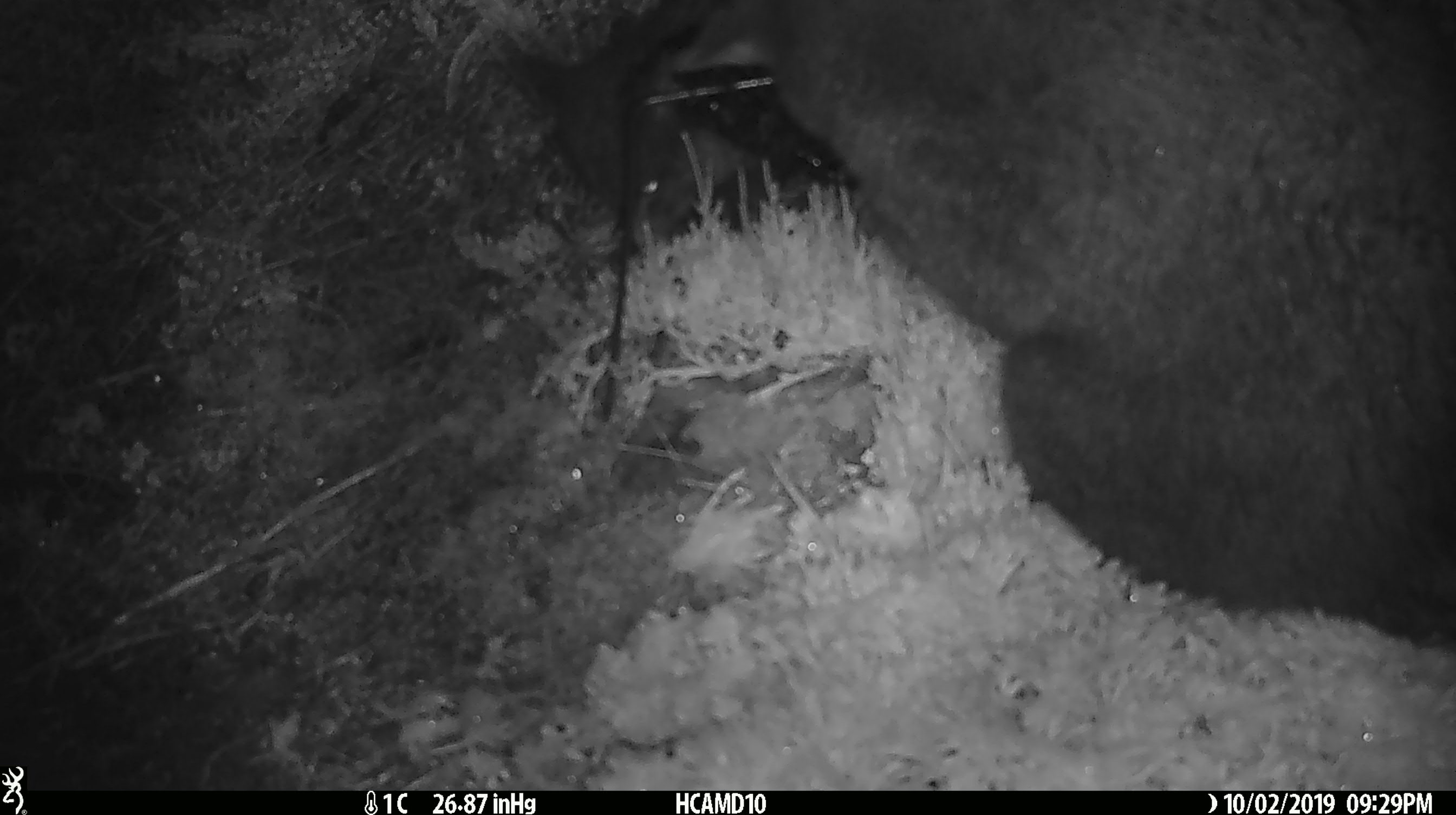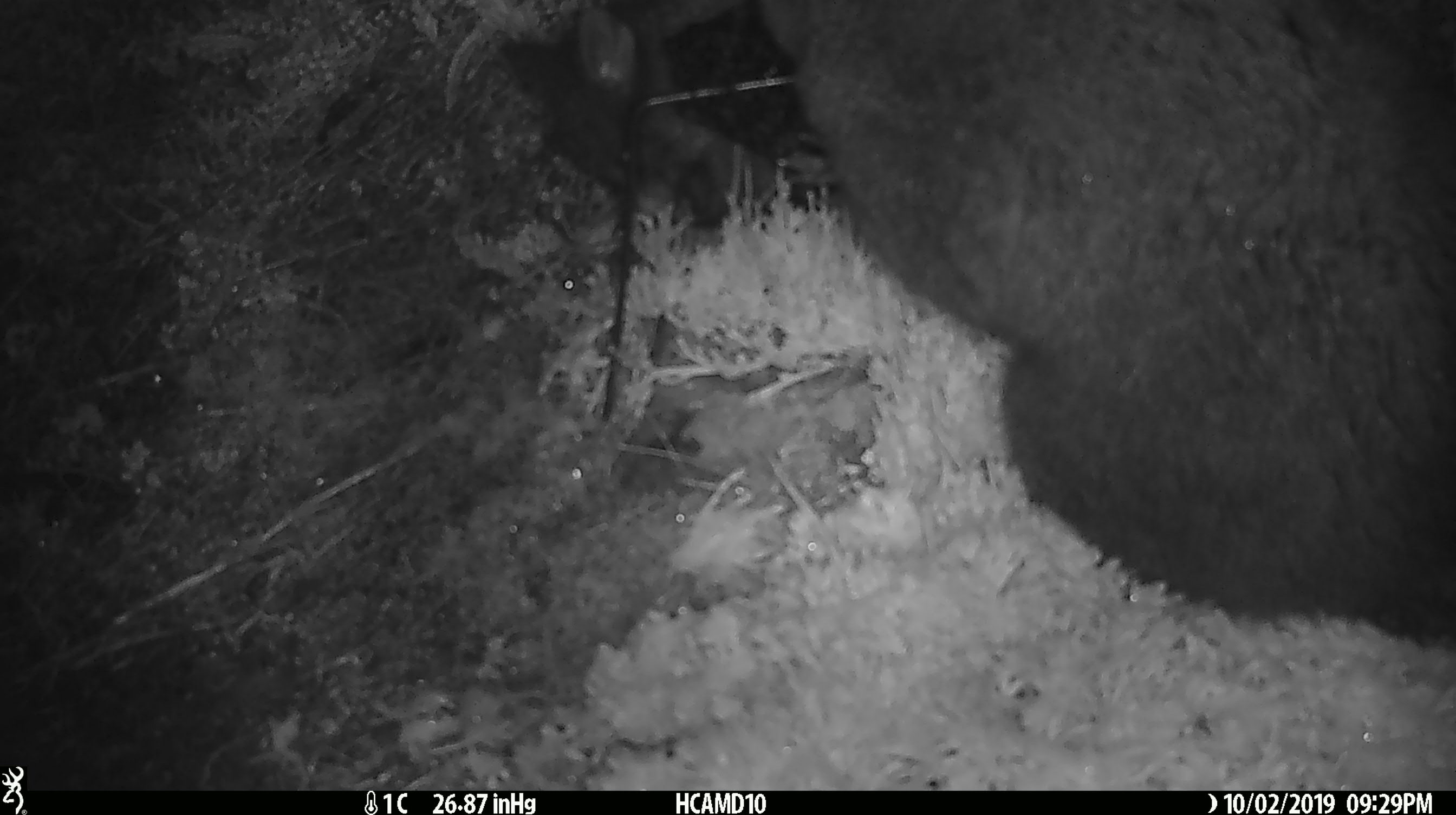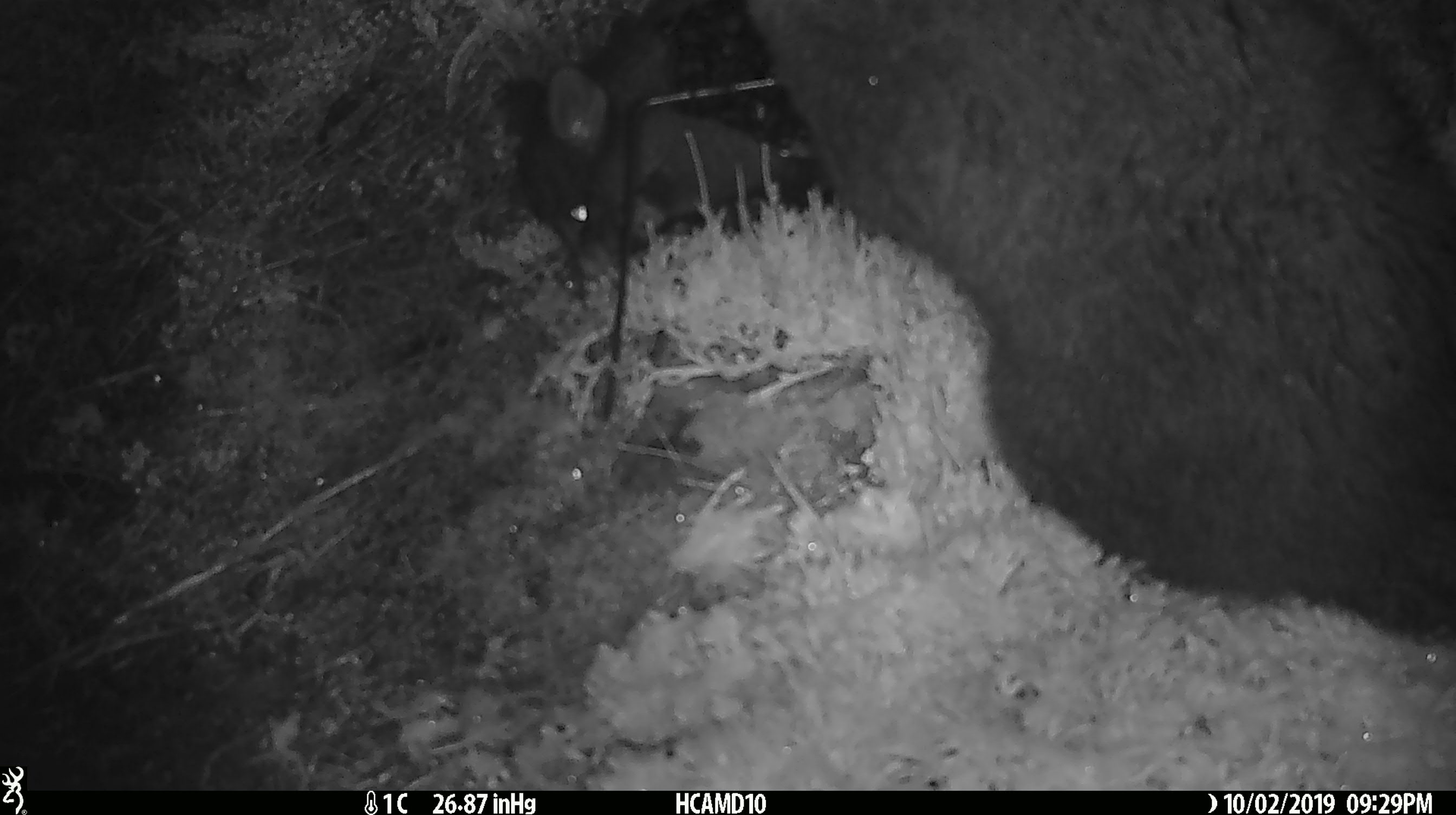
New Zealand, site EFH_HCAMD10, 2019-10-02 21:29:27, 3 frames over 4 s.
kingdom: Animalia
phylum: Chordata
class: Mammalia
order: Diprotodontia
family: Phalangeridae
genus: Trichosurus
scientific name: Trichosurus vulpecula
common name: common brushtail possum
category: possum